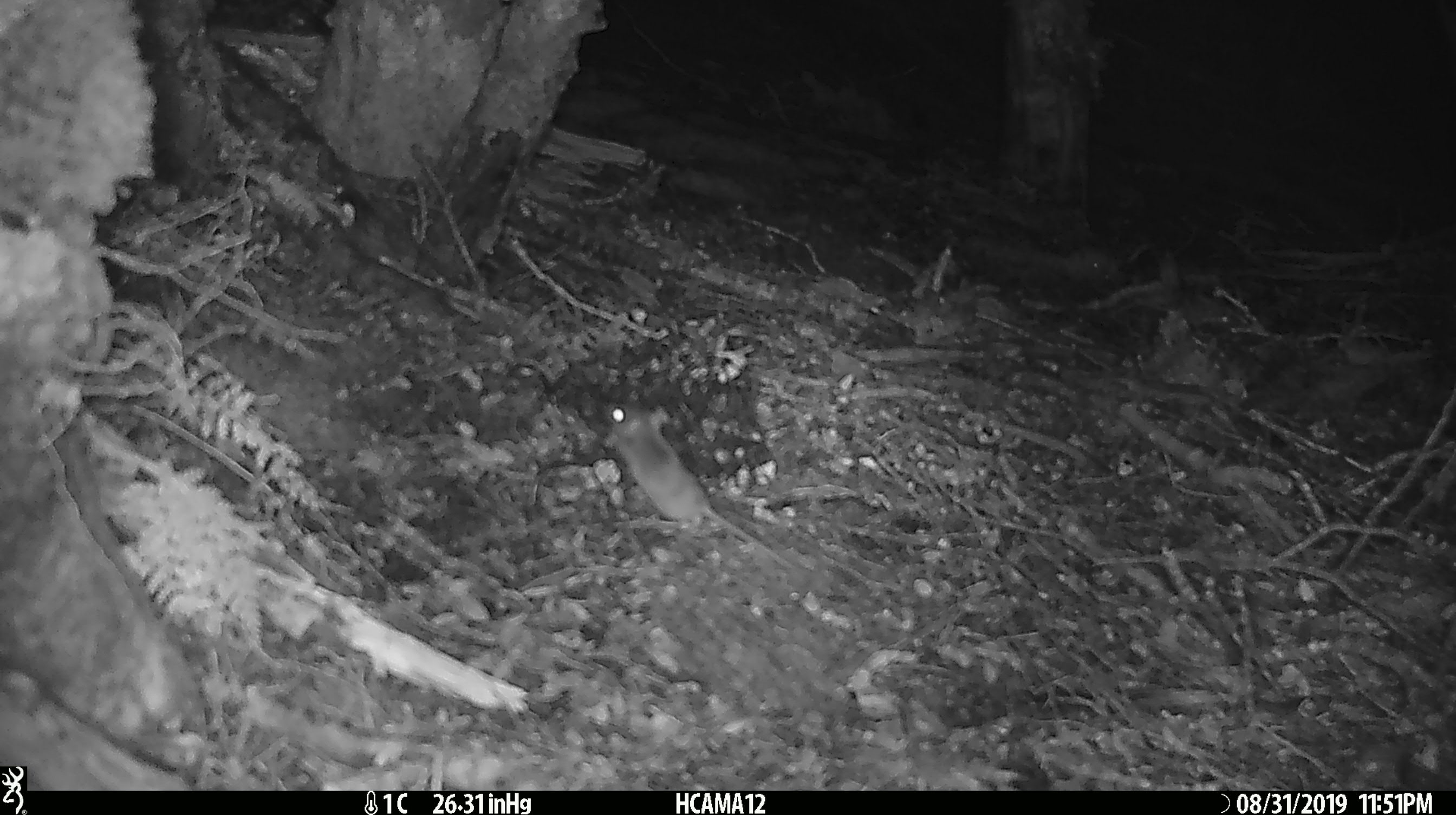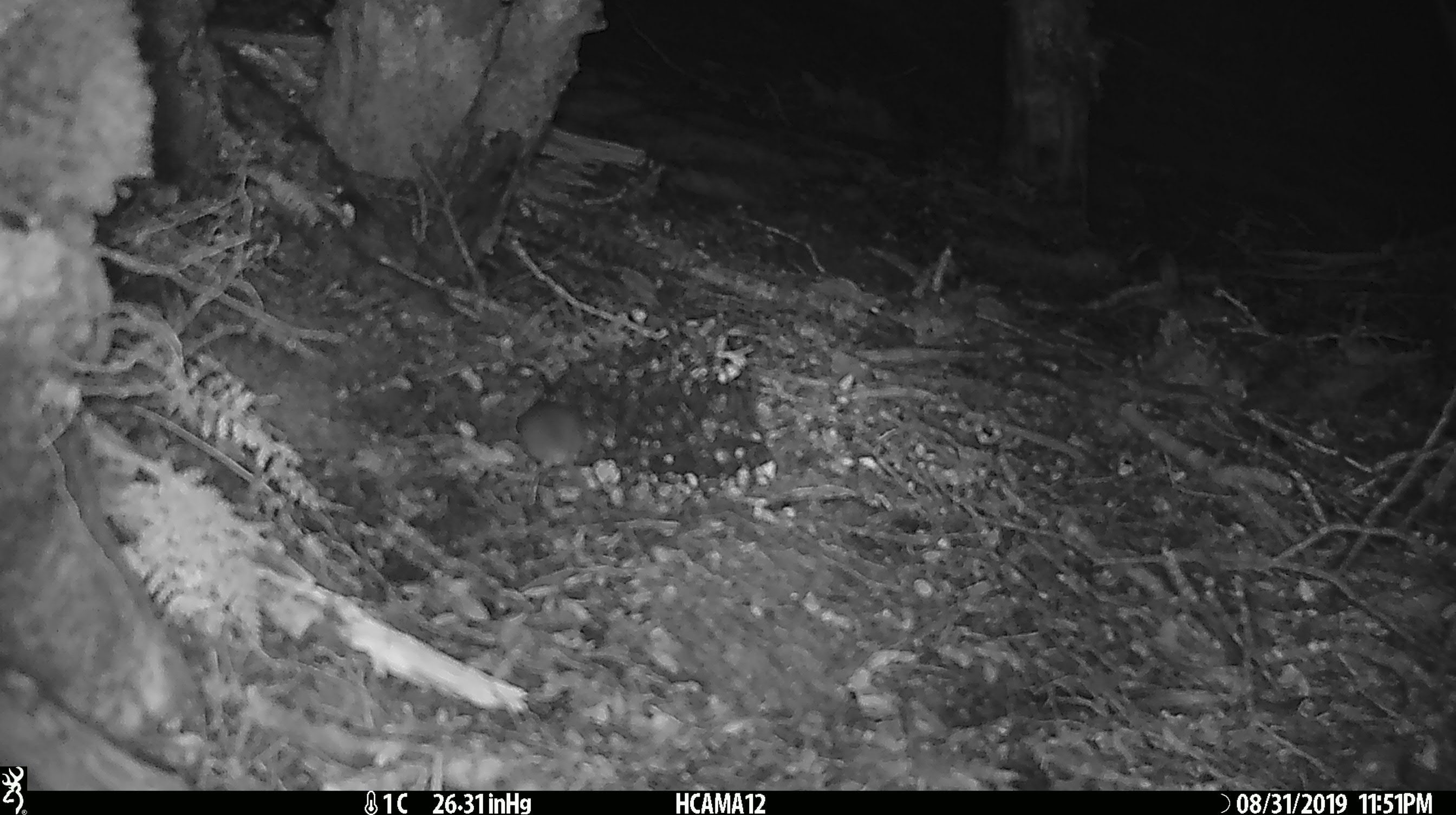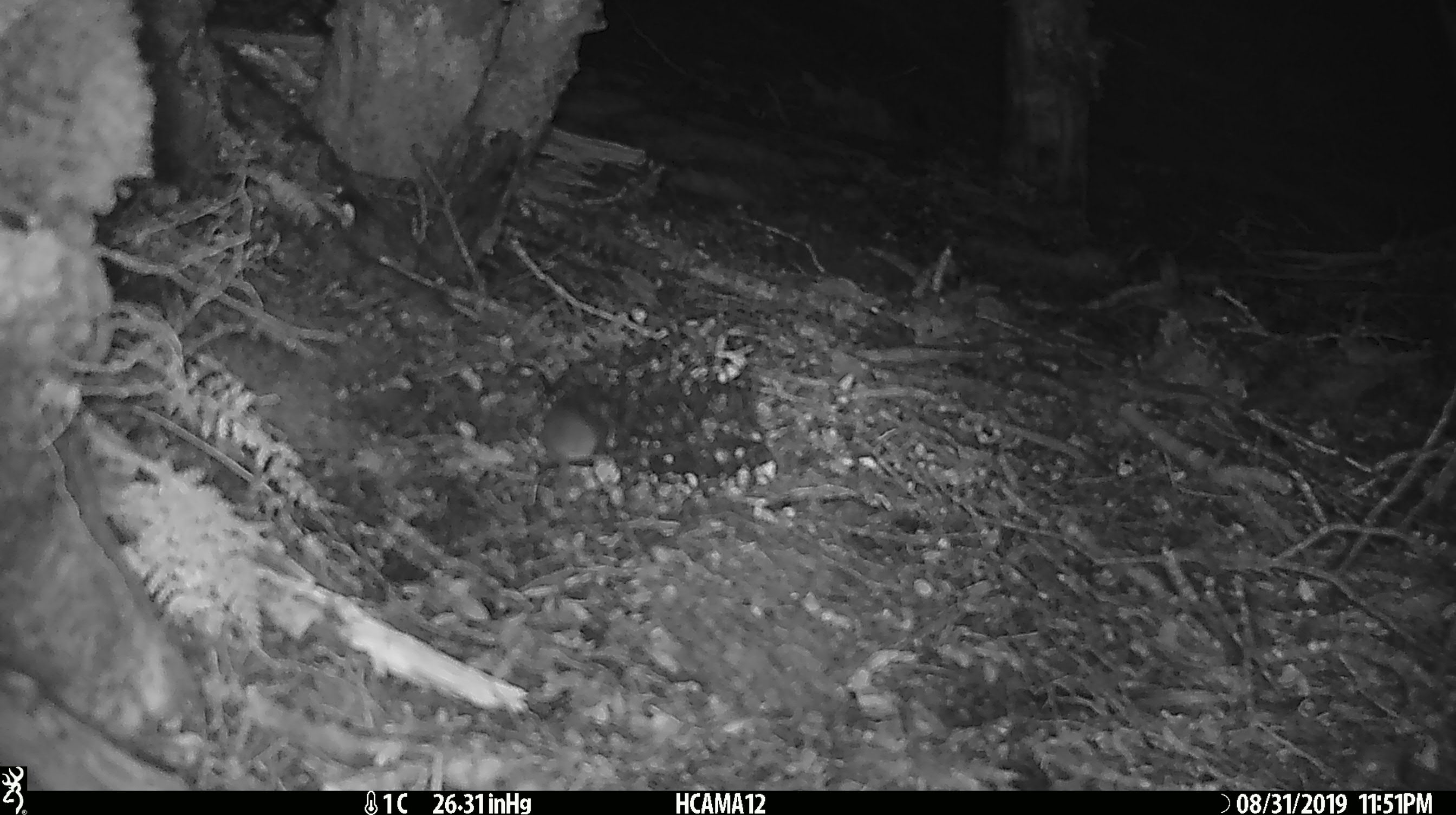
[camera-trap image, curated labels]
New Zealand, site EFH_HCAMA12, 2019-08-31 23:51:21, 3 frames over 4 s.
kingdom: Animalia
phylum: Chordata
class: Mammalia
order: Rodentia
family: Muridae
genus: Mus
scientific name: Mus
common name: mouse